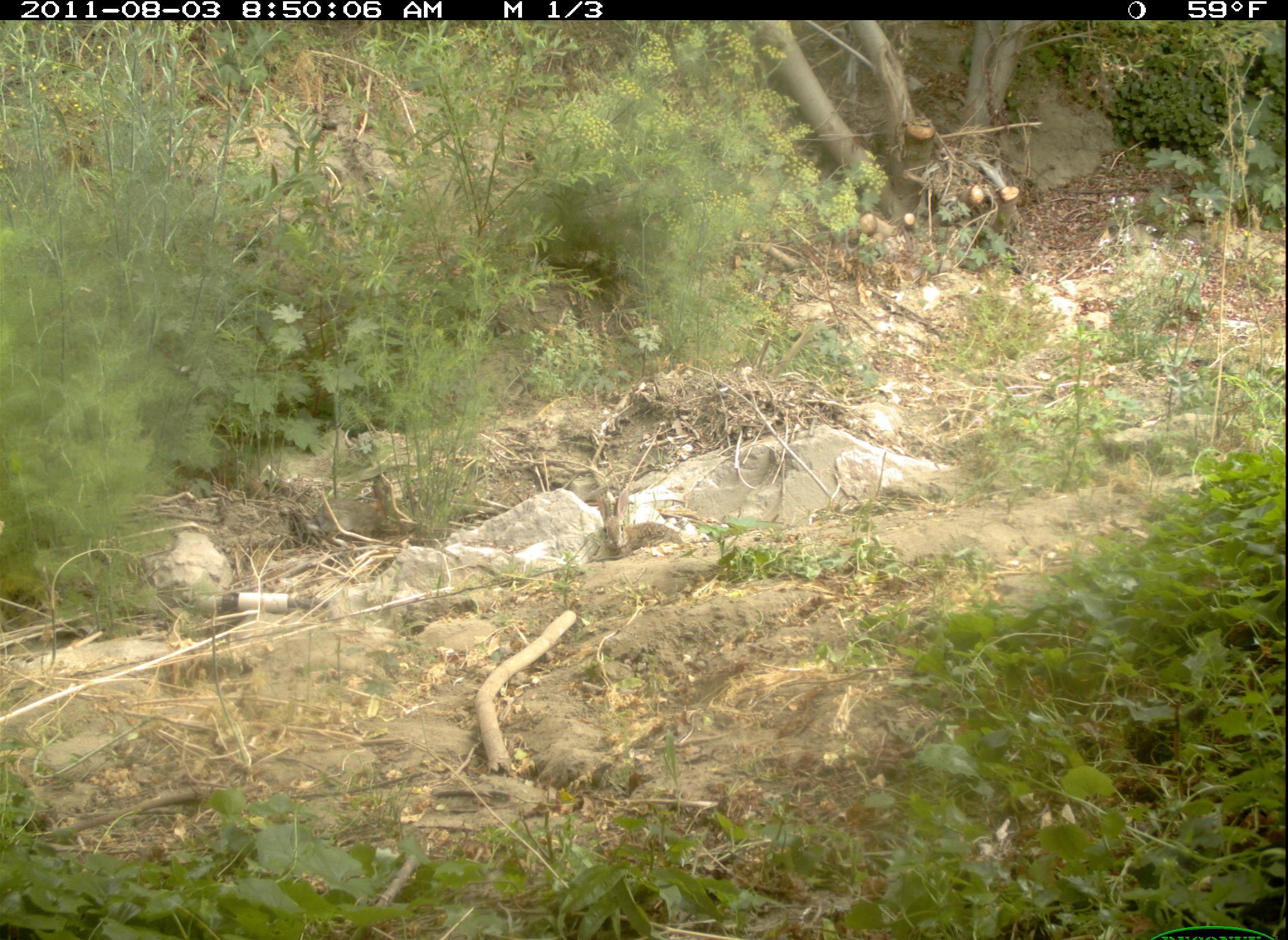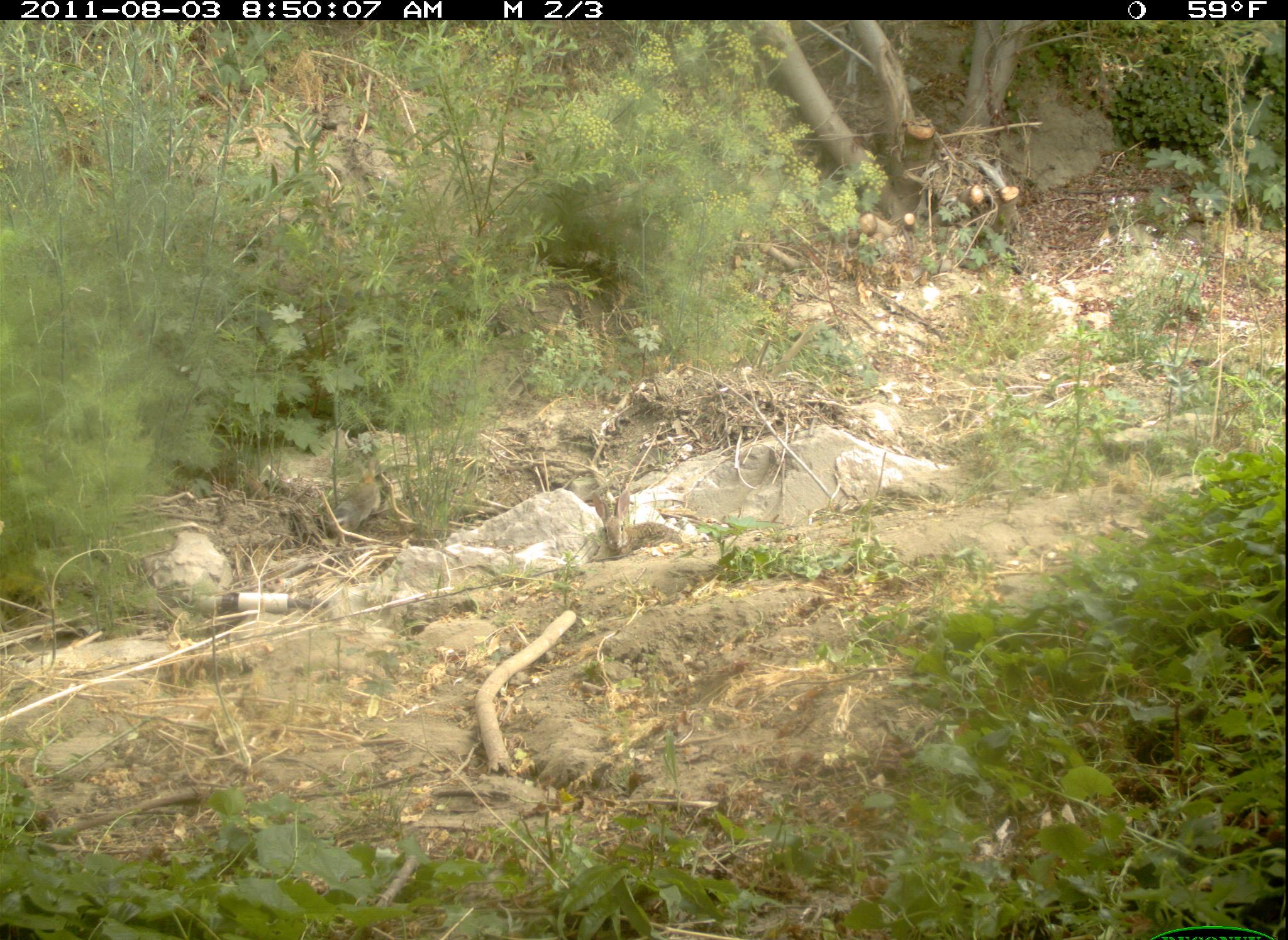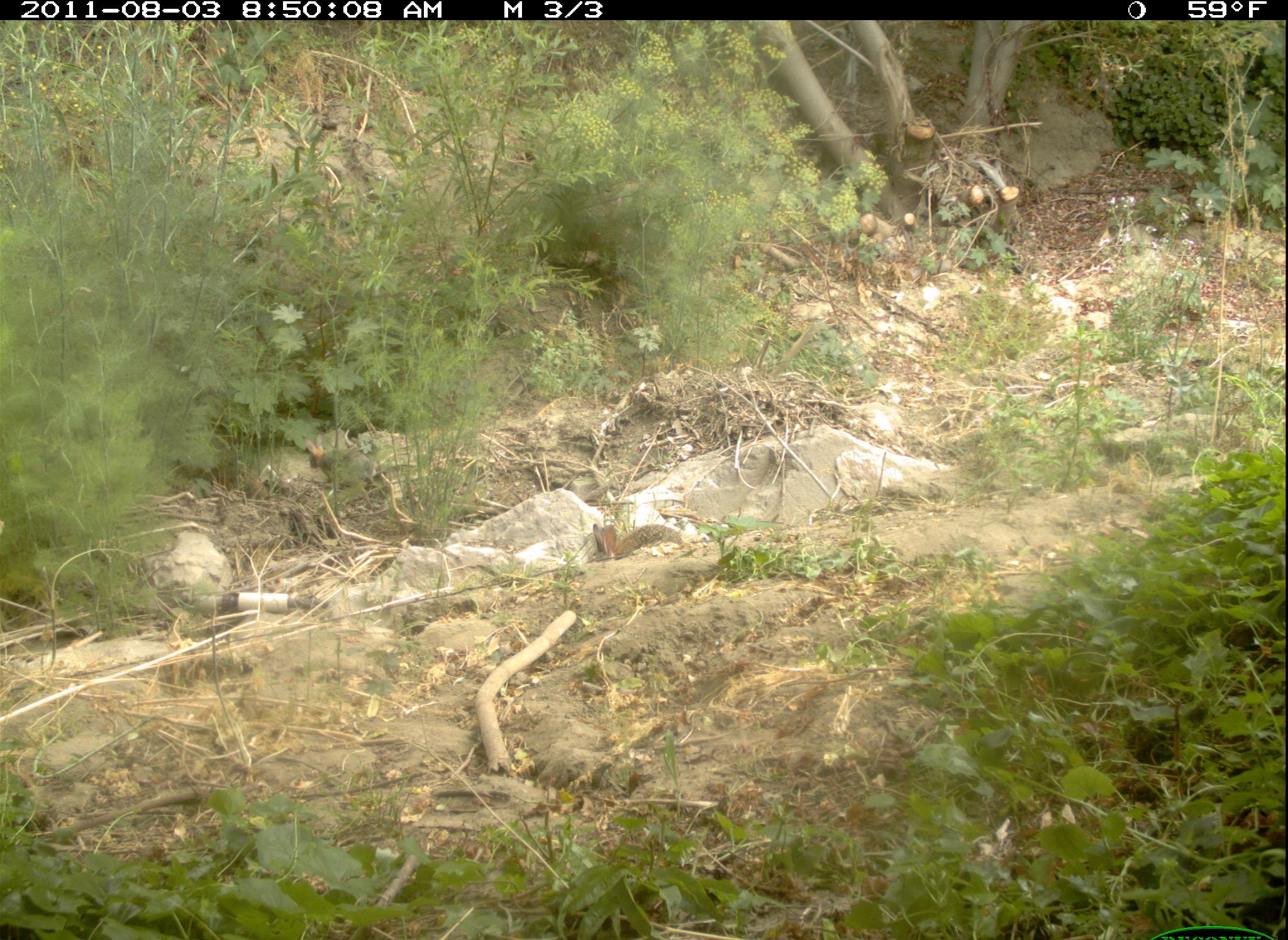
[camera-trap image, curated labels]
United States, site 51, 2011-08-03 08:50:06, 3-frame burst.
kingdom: Animalia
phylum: Chordata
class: Mammalia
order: Lagomorpha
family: Leporidae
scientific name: Leporidae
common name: rabbits and hares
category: rabbit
Rabbit (rabbits and hares) (Leporidae).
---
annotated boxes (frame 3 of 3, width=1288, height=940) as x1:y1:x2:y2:
rabbit: 581:515:687:570